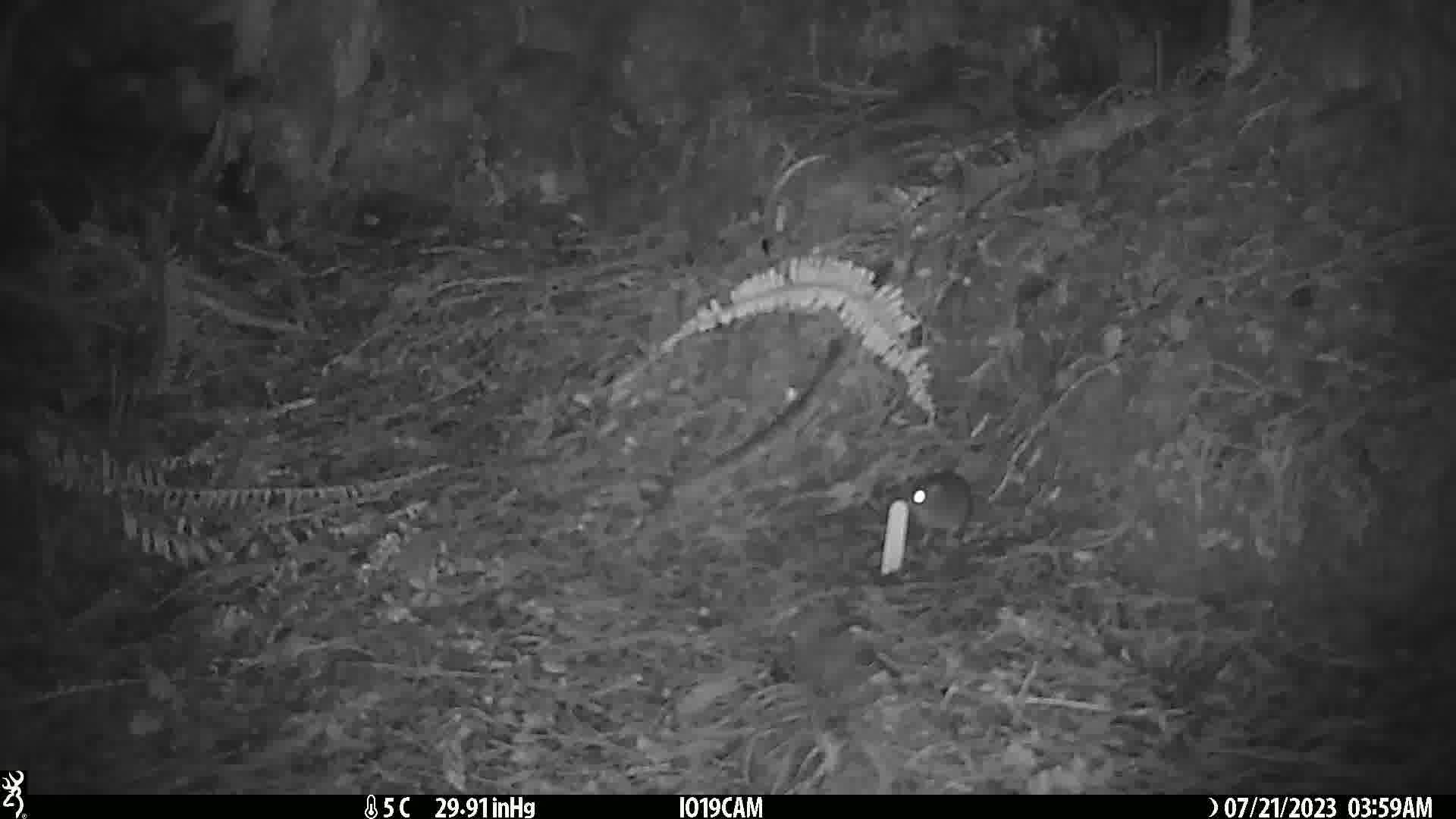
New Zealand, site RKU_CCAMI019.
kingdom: Animalia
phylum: Chordata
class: Mammalia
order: Rodentia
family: Muridae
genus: Rattus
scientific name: Rattus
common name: rat